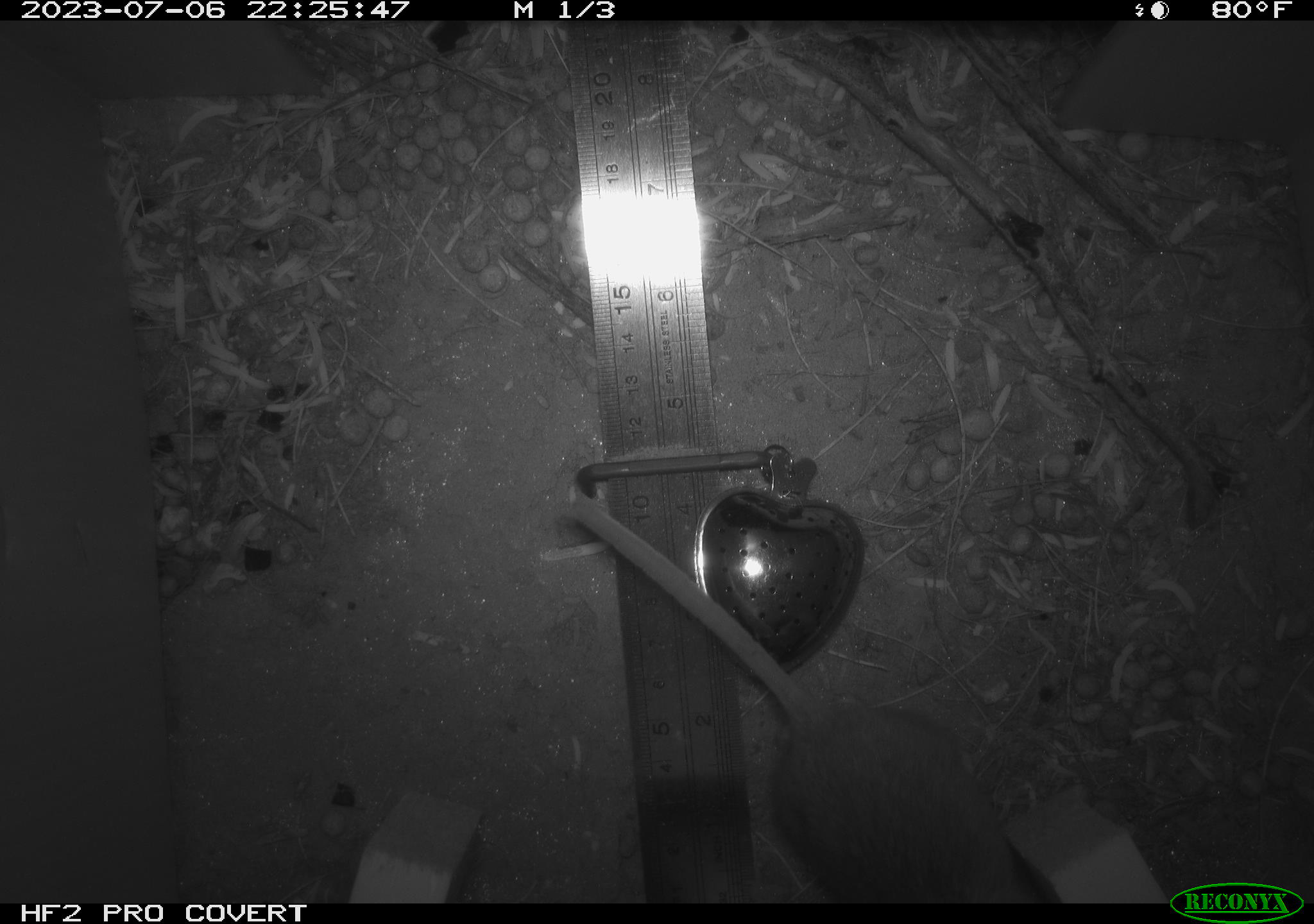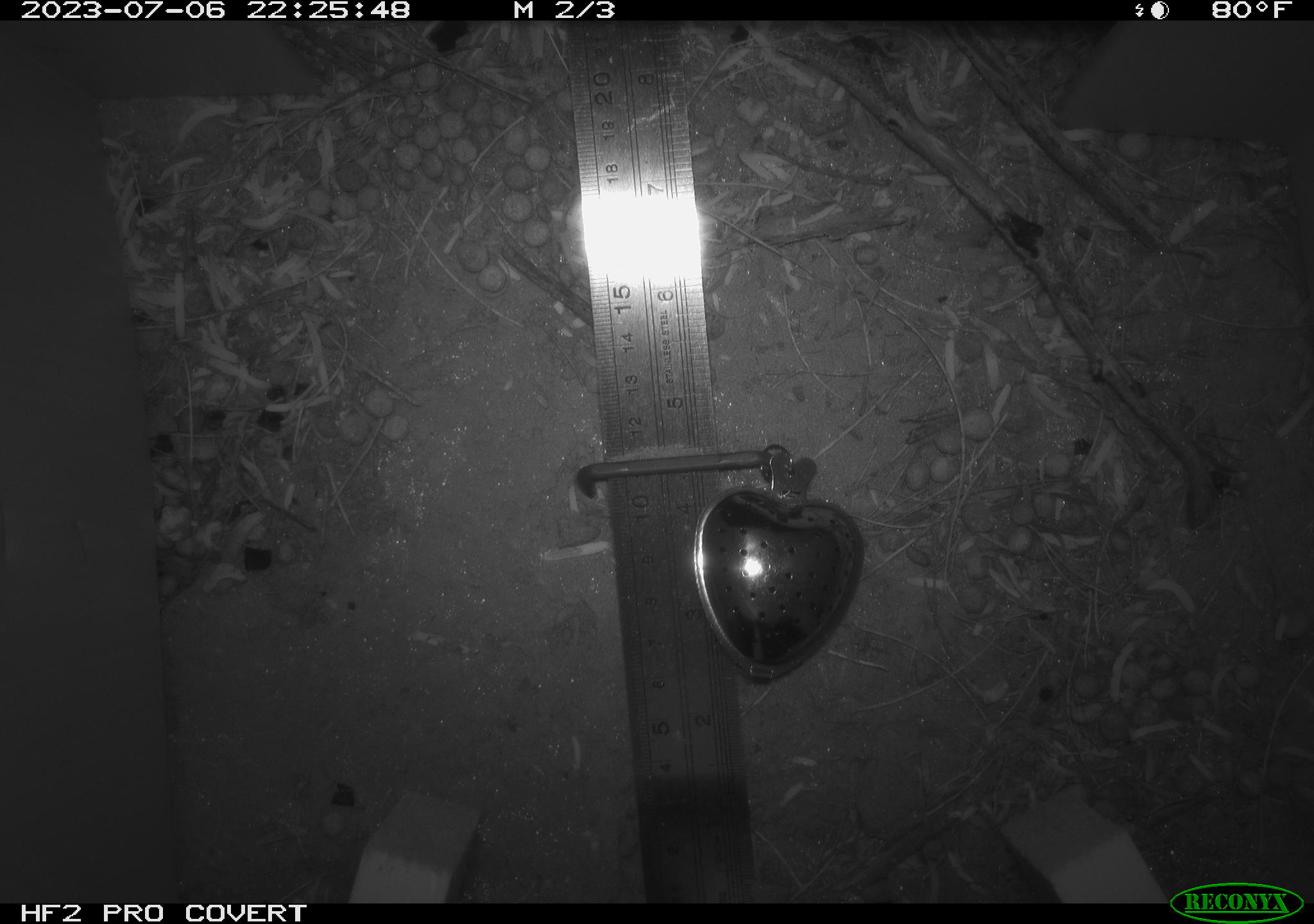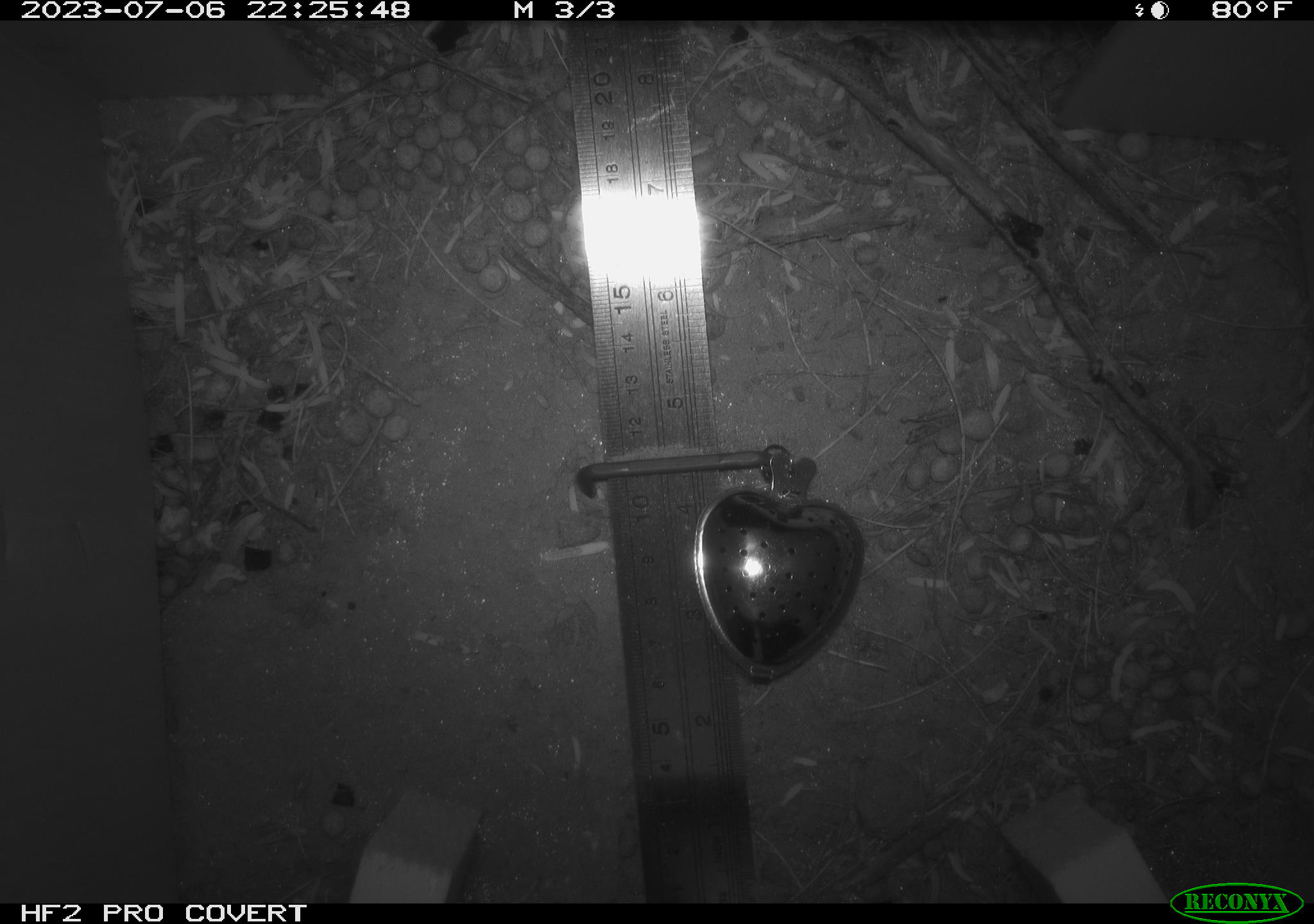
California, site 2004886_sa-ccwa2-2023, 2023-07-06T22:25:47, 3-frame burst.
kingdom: Animalia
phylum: Chordata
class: Mammalia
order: Rodentia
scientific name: Rodentia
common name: mouse species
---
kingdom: Animalia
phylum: Chordata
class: Mammalia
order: Rodentia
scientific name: Rodentia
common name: rodent